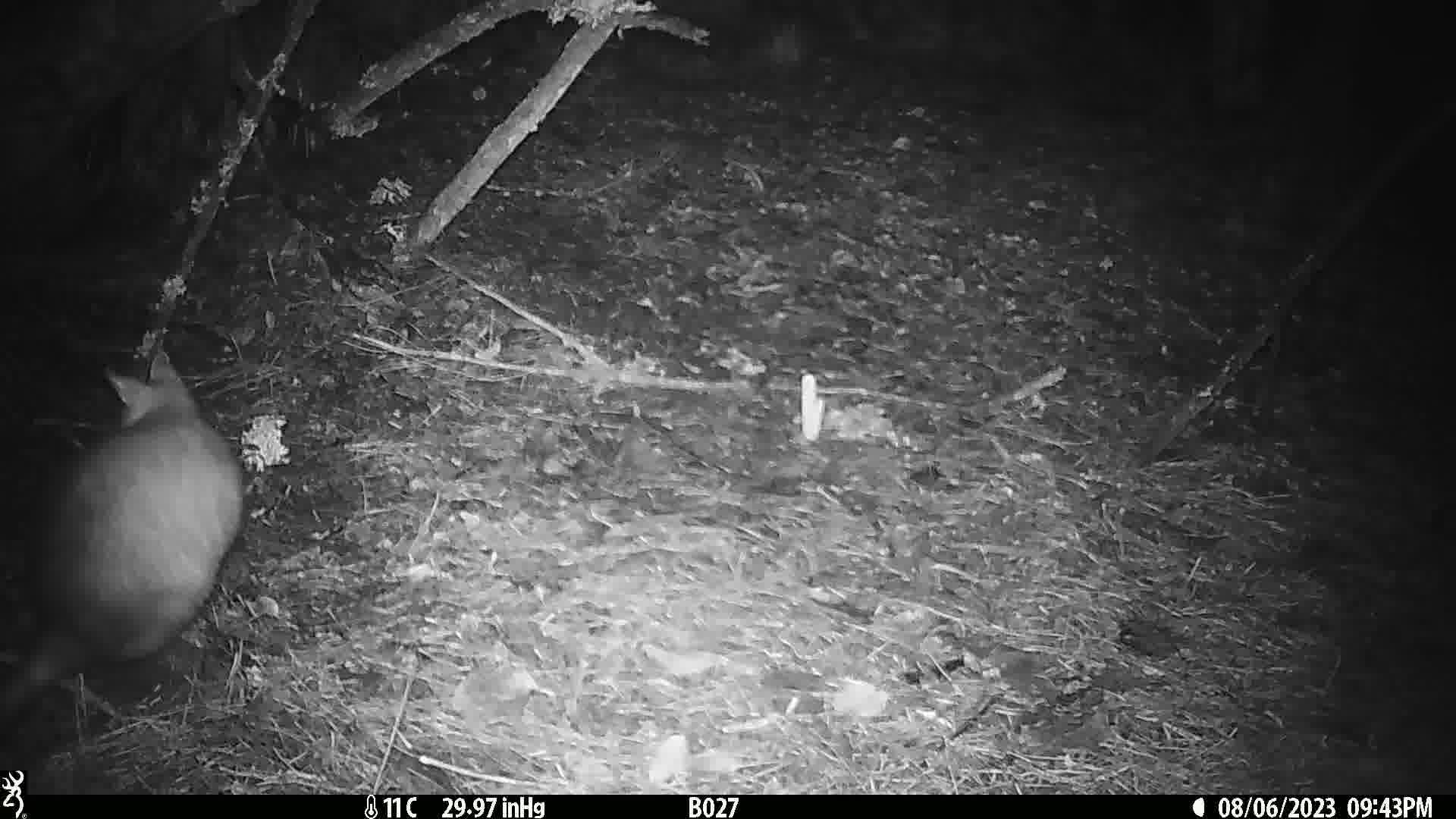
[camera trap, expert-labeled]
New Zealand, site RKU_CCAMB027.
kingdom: Animalia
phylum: Chordata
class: Mammalia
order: Diprotodontia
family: Phalangeridae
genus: Trichosurus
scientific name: Trichosurus vulpecula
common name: common brushtail possum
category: possum